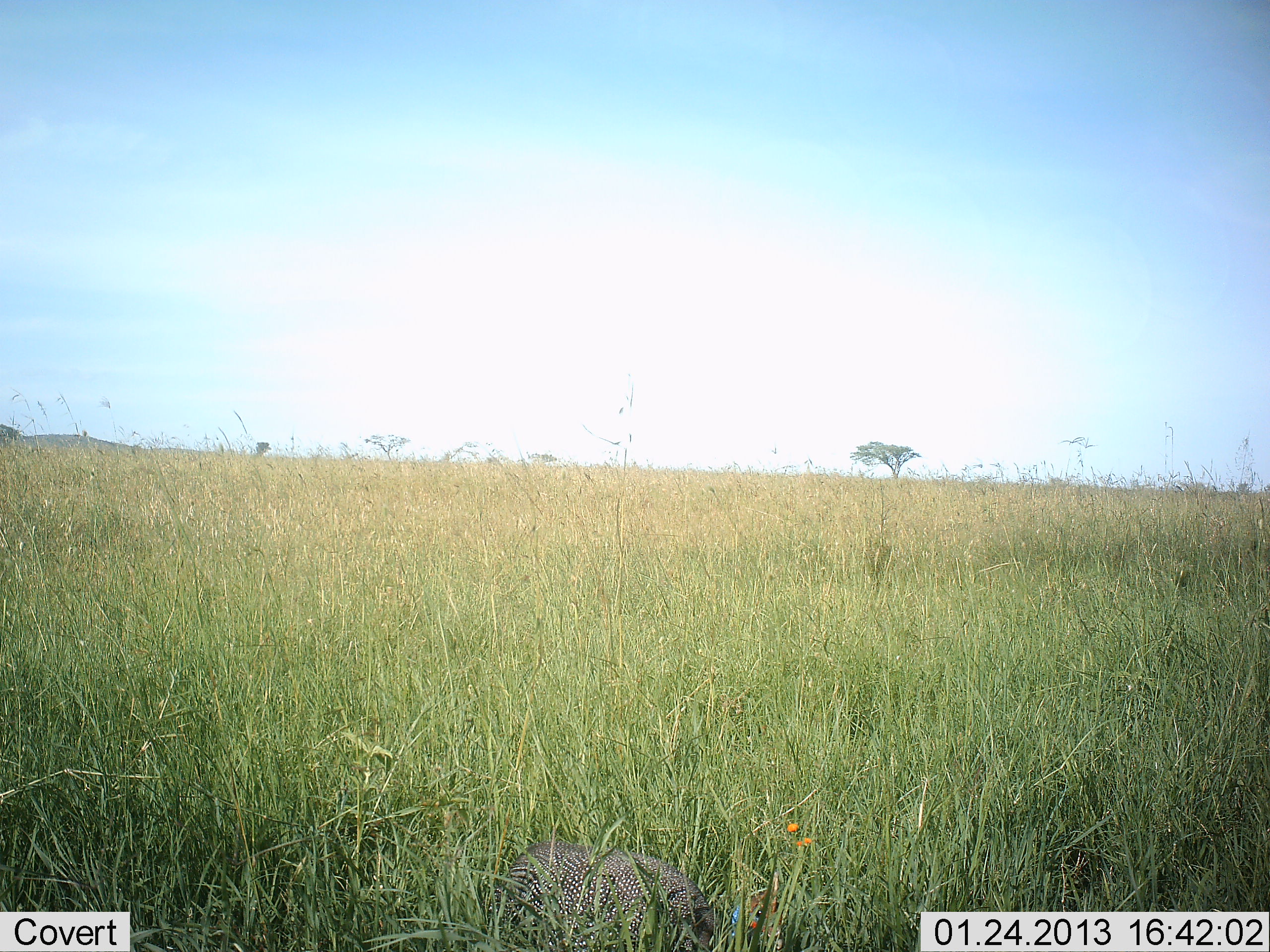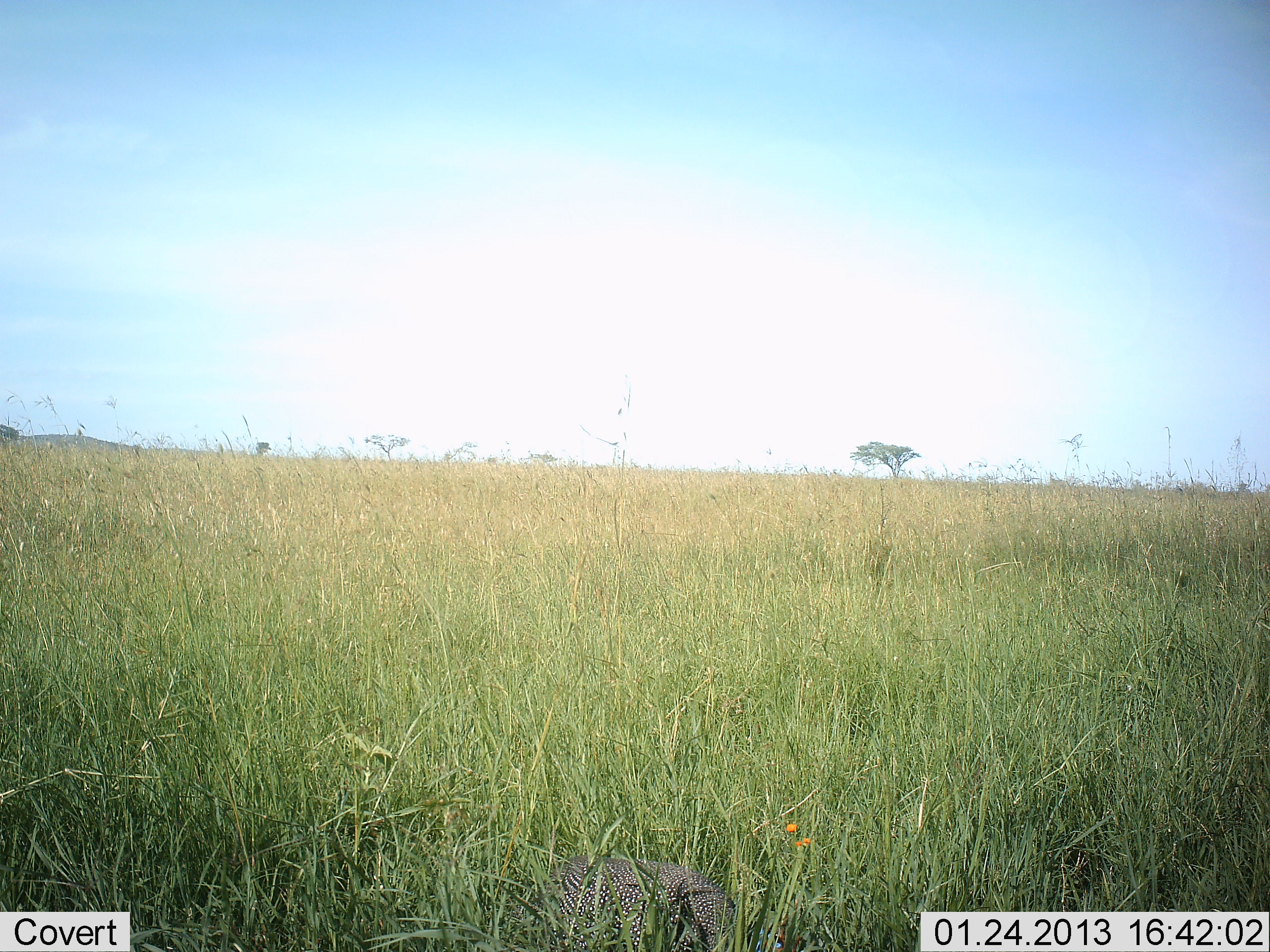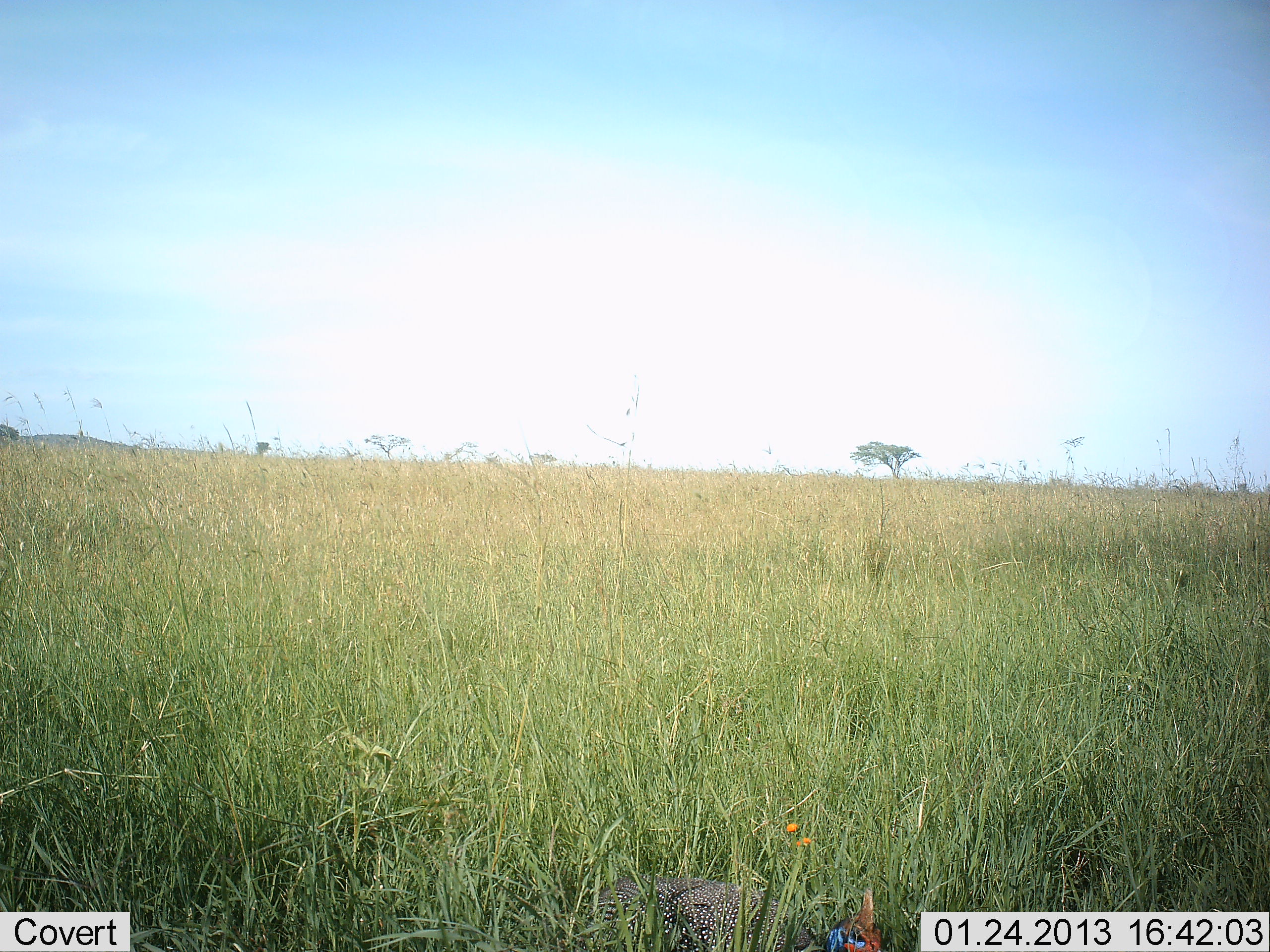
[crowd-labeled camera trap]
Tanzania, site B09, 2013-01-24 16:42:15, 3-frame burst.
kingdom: Animalia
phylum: Chordata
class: Aves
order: Galliformes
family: Numididae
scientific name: Numididae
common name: guinea fowl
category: guineafowl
Guineafowl (guinea fowl) (Numididae), count 1. Behavior (volunteer vote fractions): standing 6%, resting 0%, moving 82%, interacting 0%. Young present (vote fraction): 0%. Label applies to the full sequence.